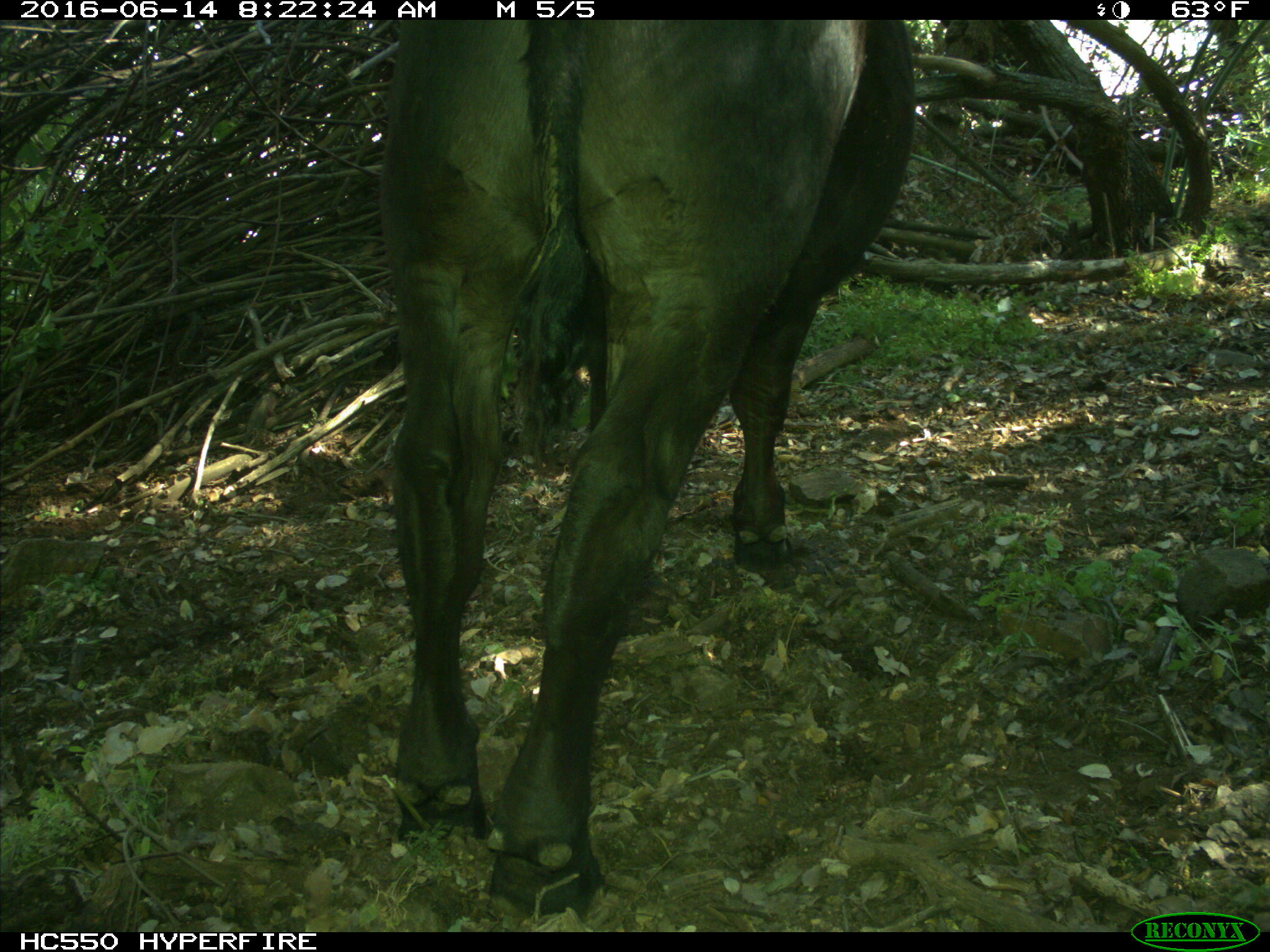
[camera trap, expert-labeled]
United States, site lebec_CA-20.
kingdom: Animalia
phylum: Chordata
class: Mammalia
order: Artiodactyla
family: Bovidae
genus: Bos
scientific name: Bos taurus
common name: domestic cow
Bos taurus (domestic cow).